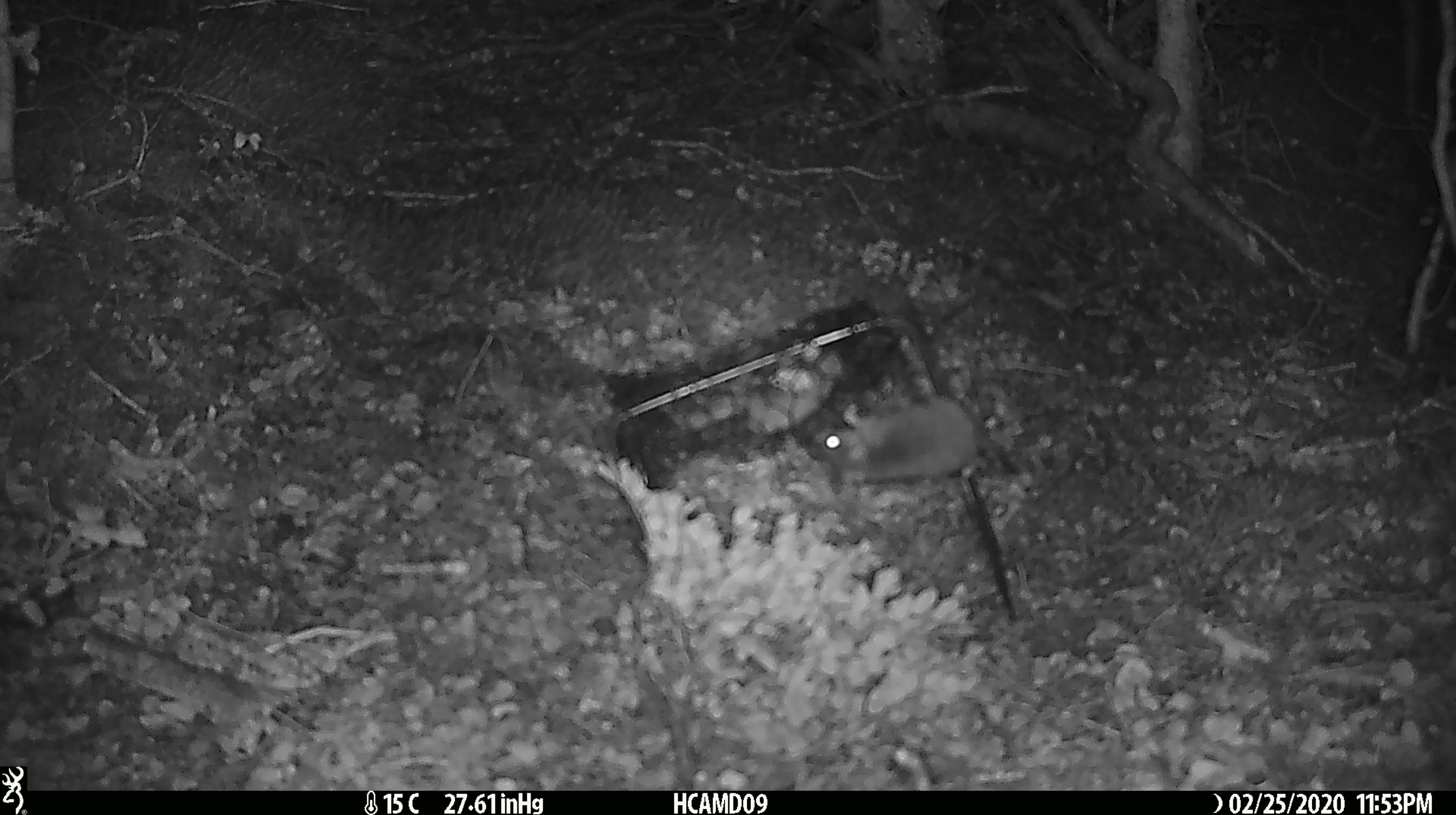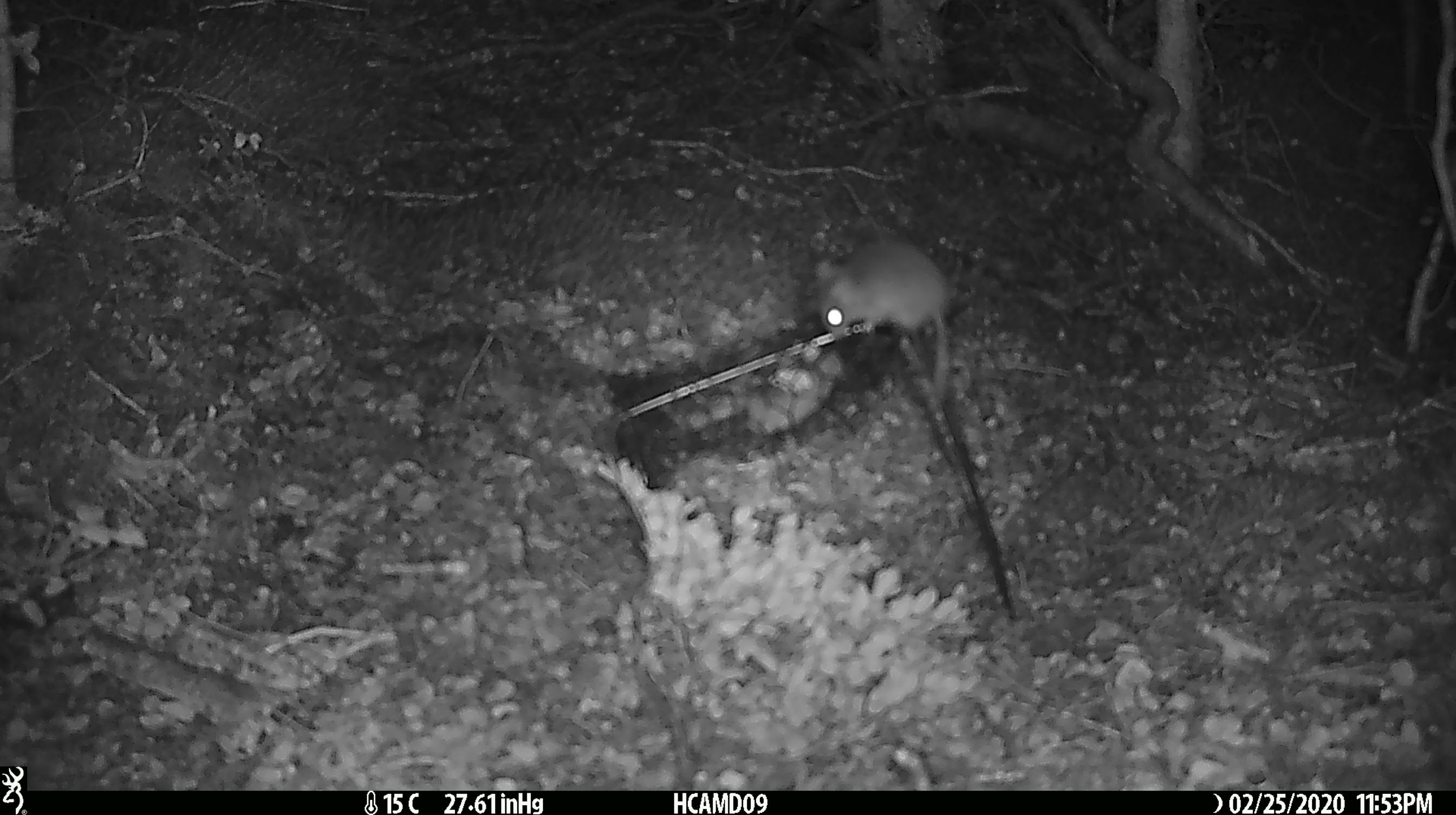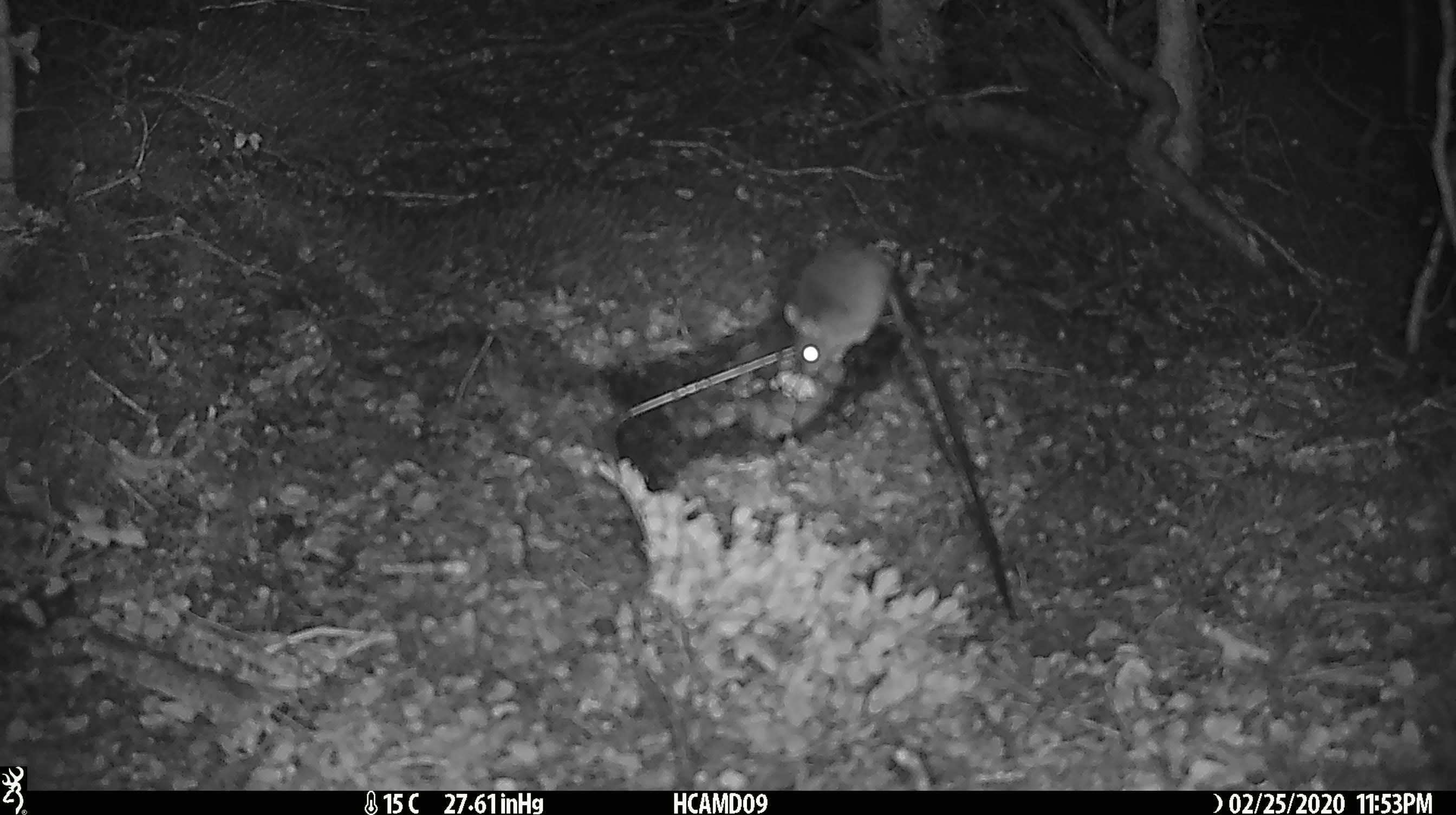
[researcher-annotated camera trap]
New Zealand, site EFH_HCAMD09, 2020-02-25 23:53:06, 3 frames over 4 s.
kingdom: Animalia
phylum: Chordata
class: Mammalia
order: Rodentia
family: Muridae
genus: Mus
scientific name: Mus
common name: mouse